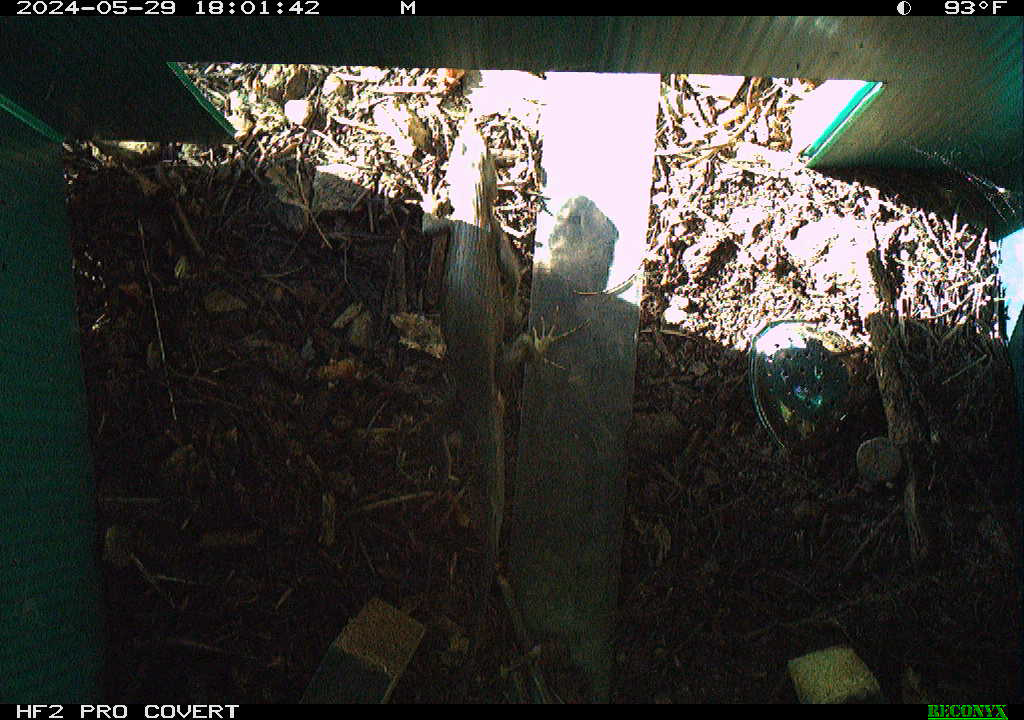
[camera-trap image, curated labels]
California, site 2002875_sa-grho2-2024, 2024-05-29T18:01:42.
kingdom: Animalia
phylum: Chordata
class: Reptilia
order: Squamata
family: Phrynosomatidae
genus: Sceloporus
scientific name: Sceloporus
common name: spiny lizards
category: sceloporus species